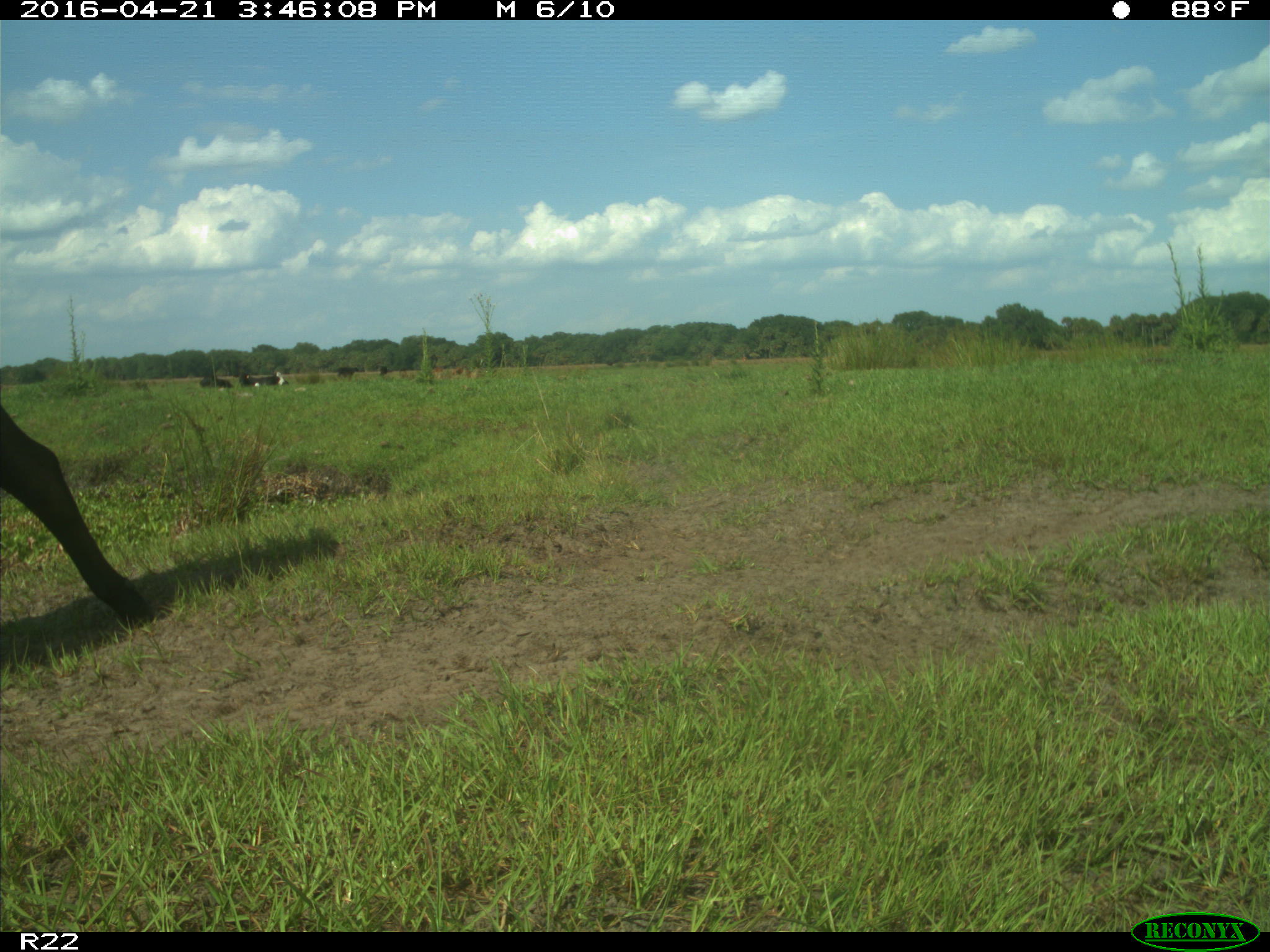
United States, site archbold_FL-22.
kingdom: Animalia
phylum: Chordata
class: Mammalia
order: Artiodactyla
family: Bovidae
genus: Bos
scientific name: Bos taurus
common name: domestic cow